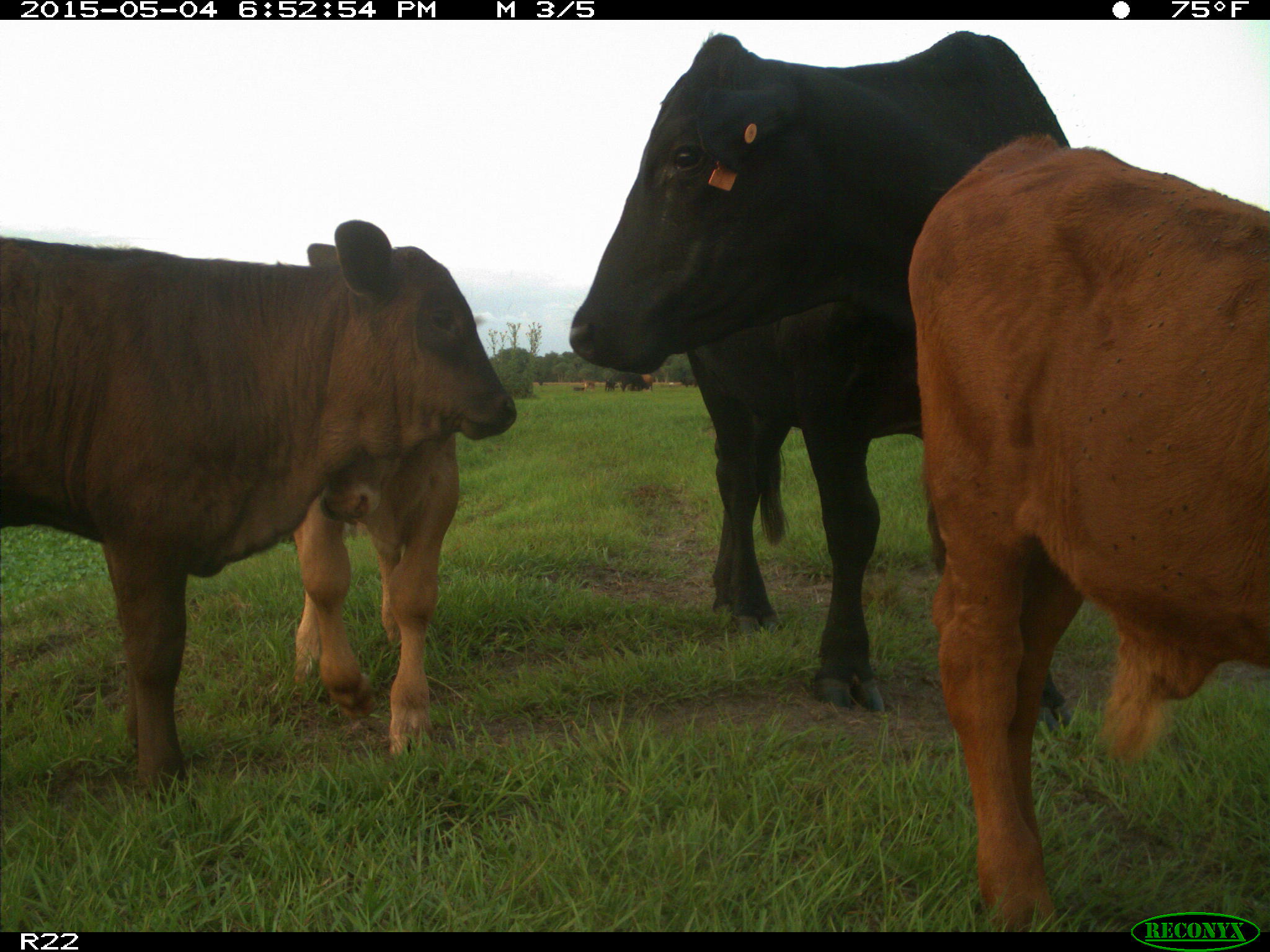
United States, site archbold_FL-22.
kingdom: Animalia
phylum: Chordata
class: Mammalia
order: Artiodactyla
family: Bovidae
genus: Bos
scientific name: Bos taurus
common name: domestic cow